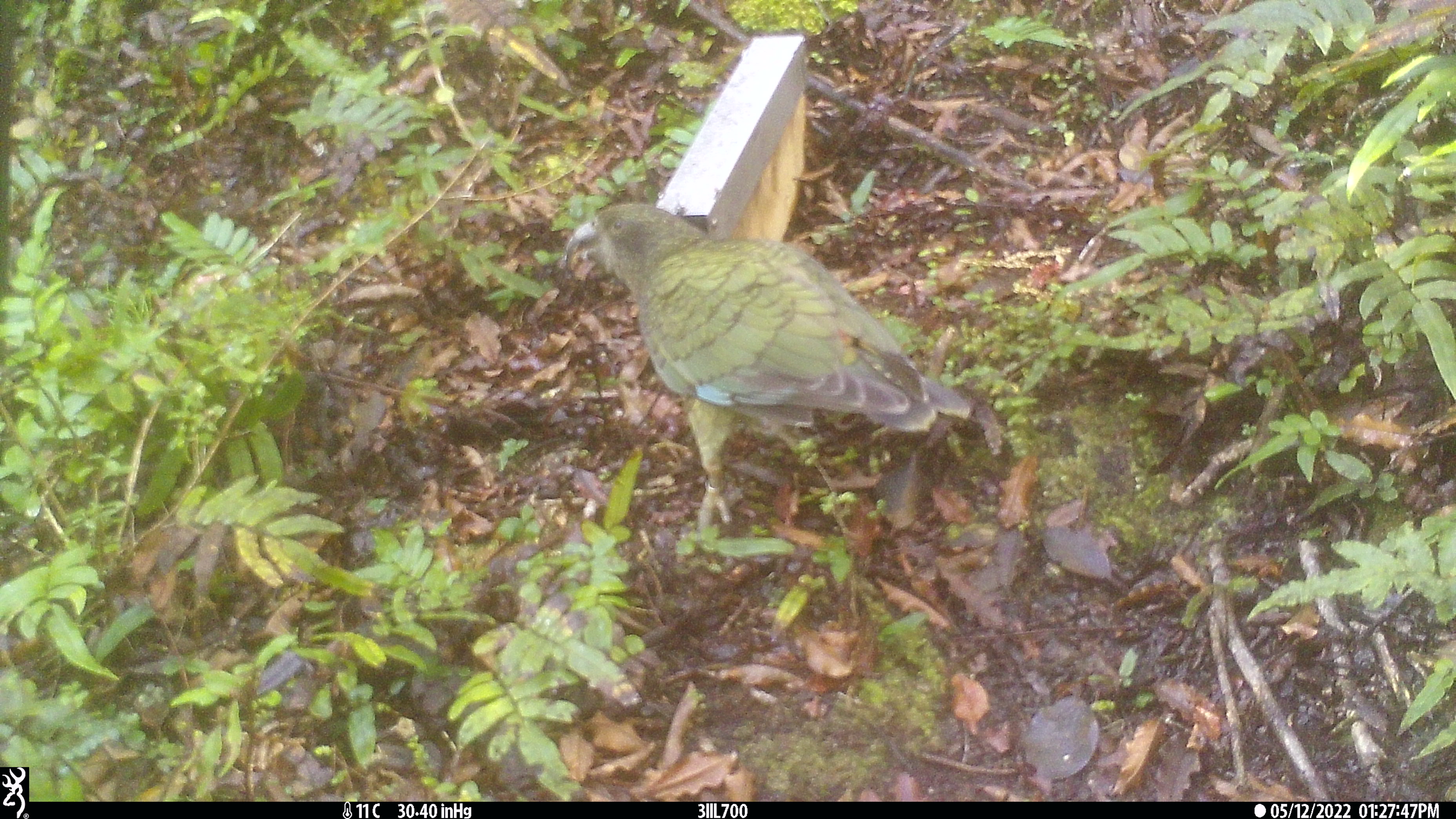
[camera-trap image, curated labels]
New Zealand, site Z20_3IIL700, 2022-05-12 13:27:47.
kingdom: Animalia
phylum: Chordata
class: Aves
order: Psittaciformes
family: Strigopidae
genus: Nestor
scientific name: Nestor notabilis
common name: kea